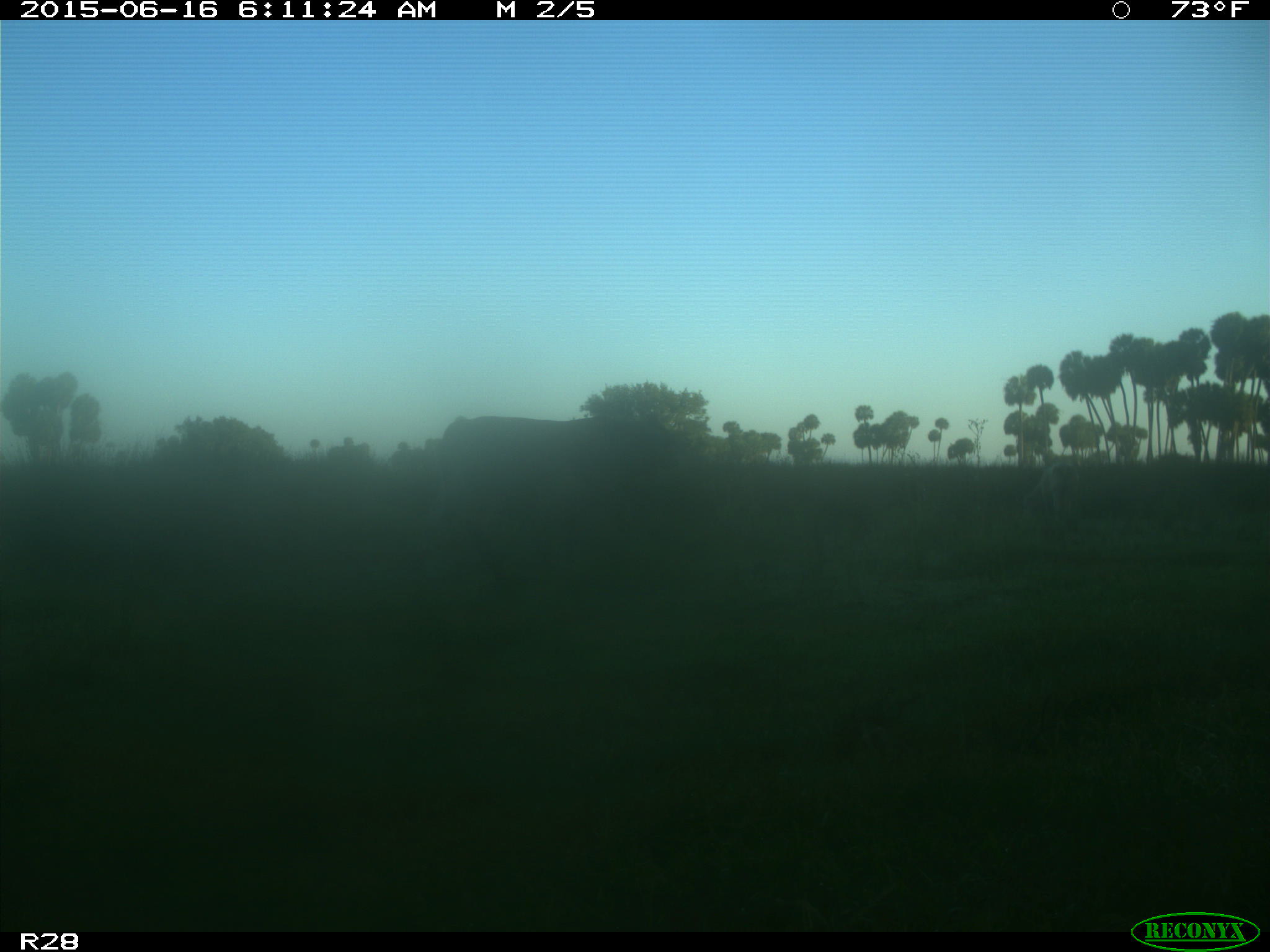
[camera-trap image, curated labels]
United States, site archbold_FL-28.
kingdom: Animalia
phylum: Chordata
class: Mammalia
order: Artiodactyla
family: Bovidae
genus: Bos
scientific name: Bos taurus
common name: domestic cow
Bos taurus (domestic cow).